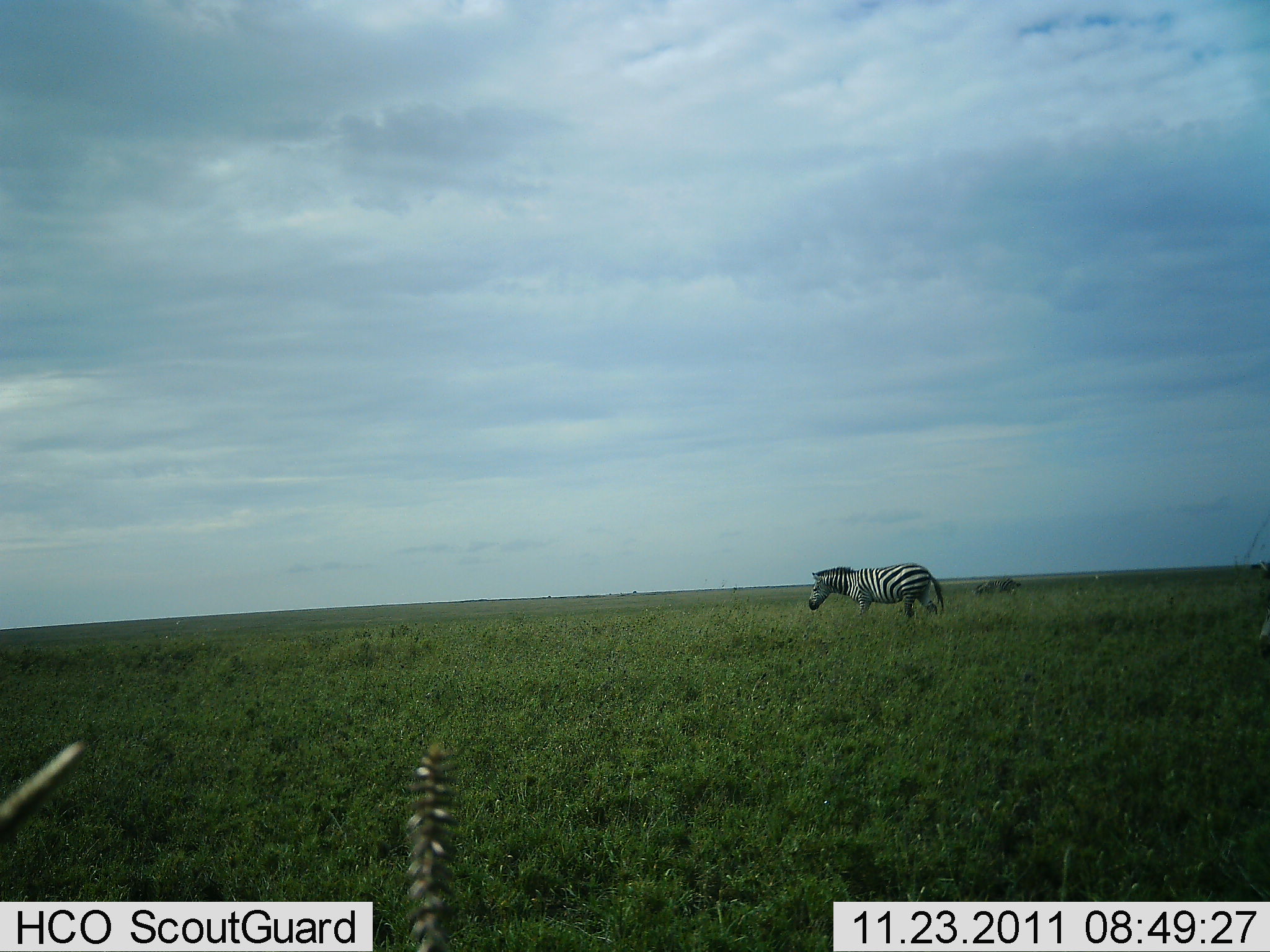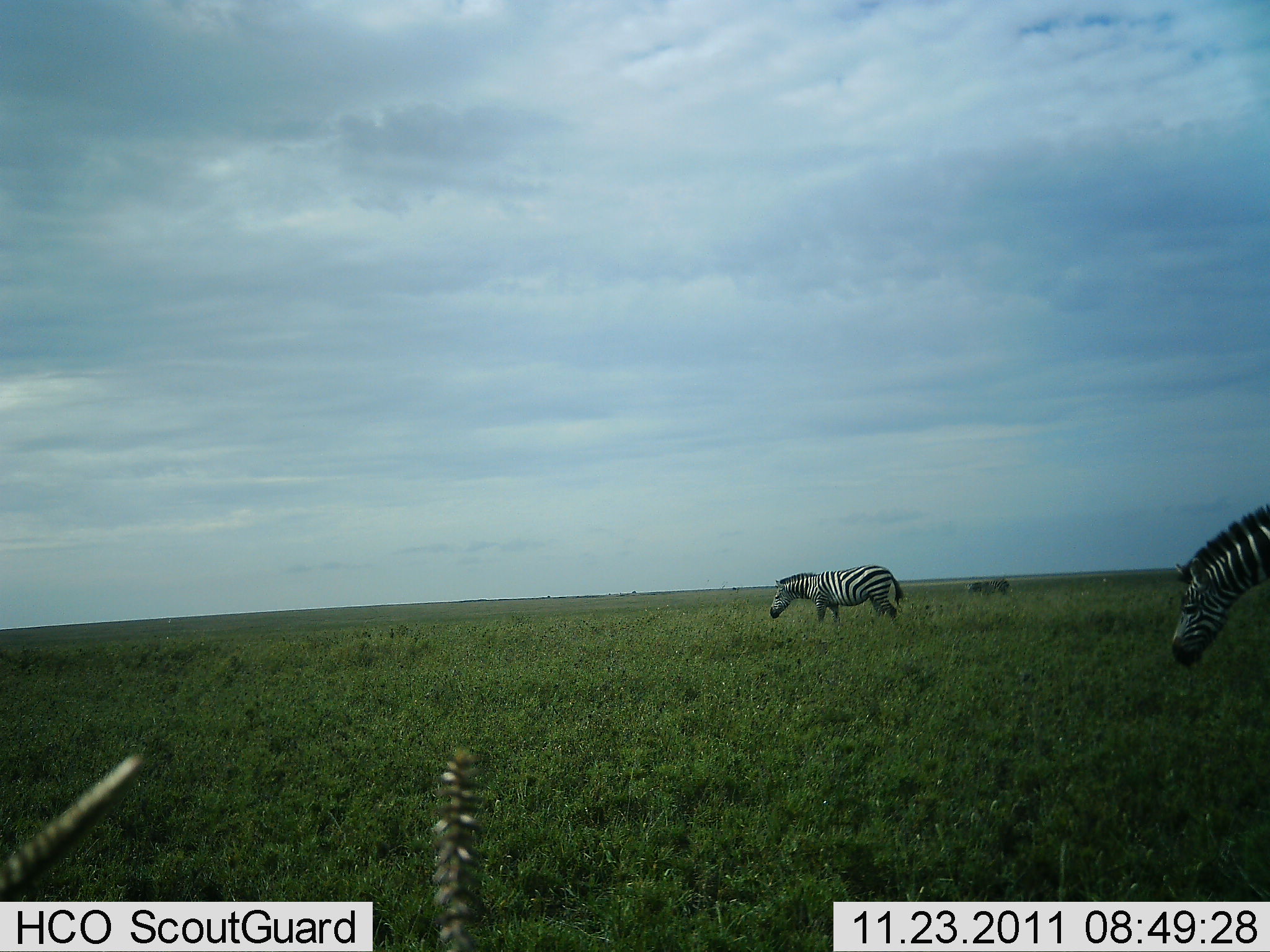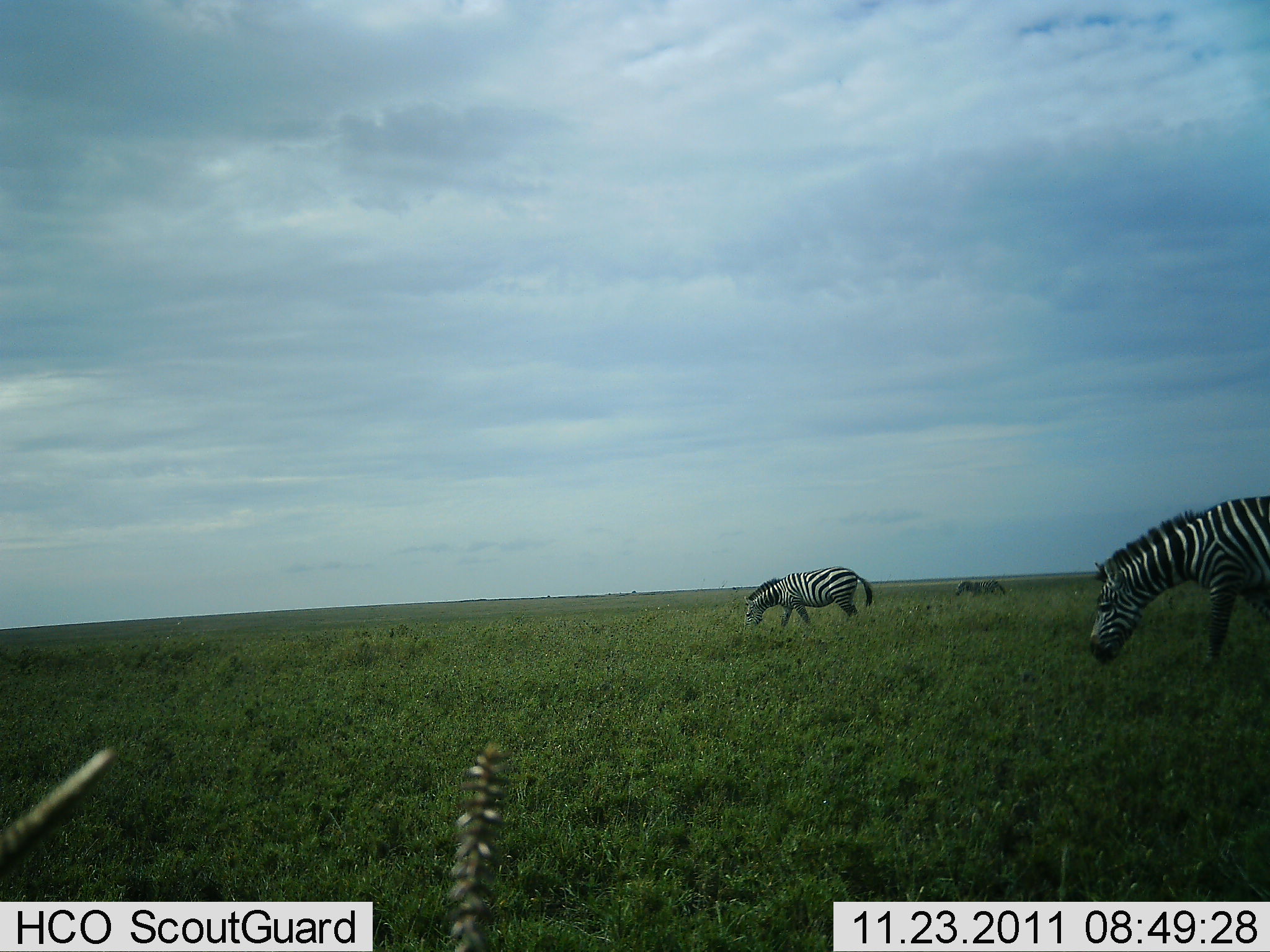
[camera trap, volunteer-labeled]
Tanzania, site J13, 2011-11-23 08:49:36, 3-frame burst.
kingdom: Animalia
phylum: Chordata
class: Mammalia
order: Perissodactyla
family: Equidae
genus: Equus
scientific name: Equus quagga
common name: plains zebra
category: zebra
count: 3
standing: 18%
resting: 0%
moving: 82%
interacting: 0%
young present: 0%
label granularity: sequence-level